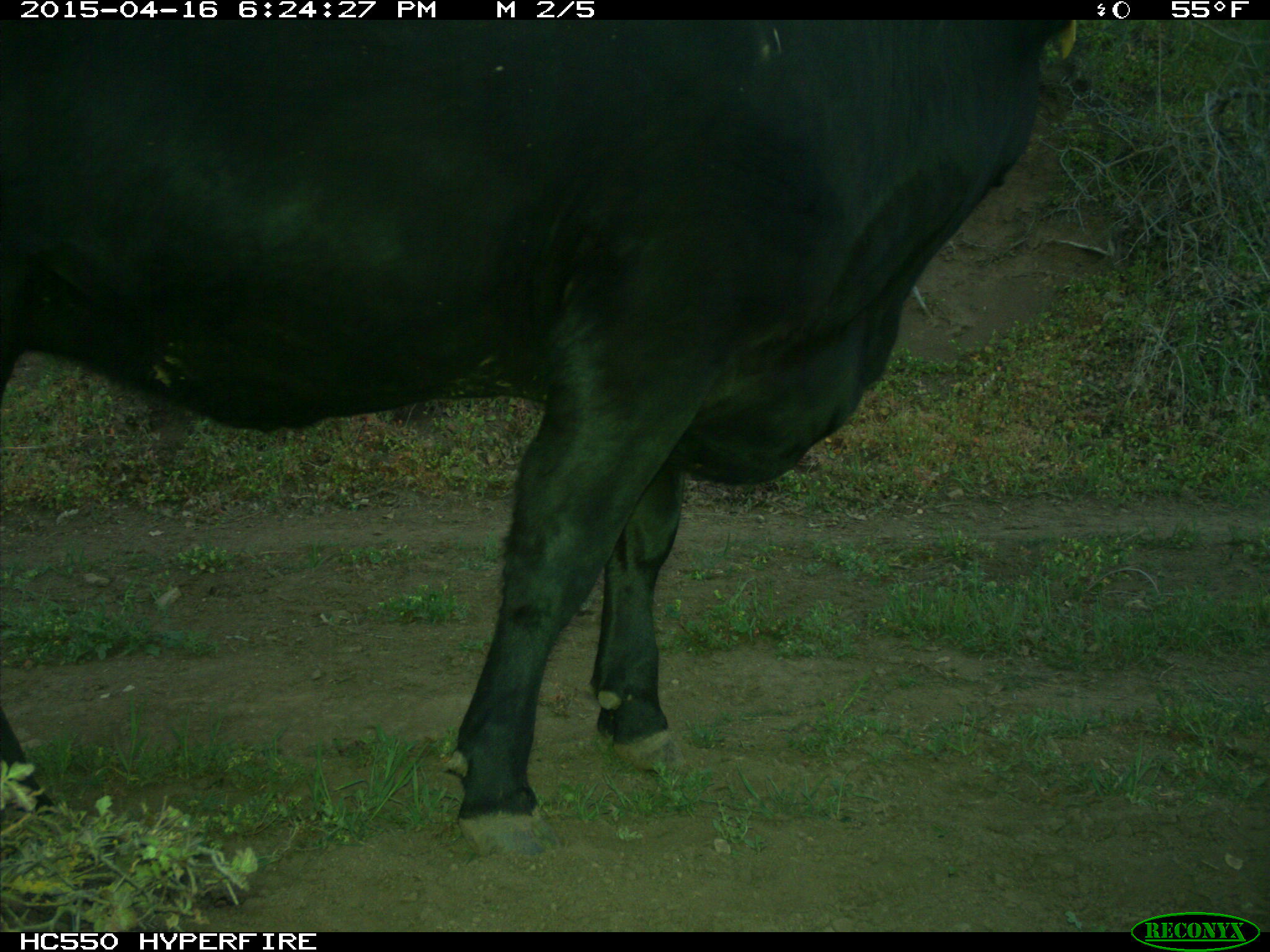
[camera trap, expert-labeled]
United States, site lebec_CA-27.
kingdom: Animalia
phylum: Chordata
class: Mammalia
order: Artiodactyla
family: Bovidae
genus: Bos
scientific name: Bos taurus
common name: domestic cow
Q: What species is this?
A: Bos taurus (domestic cow).